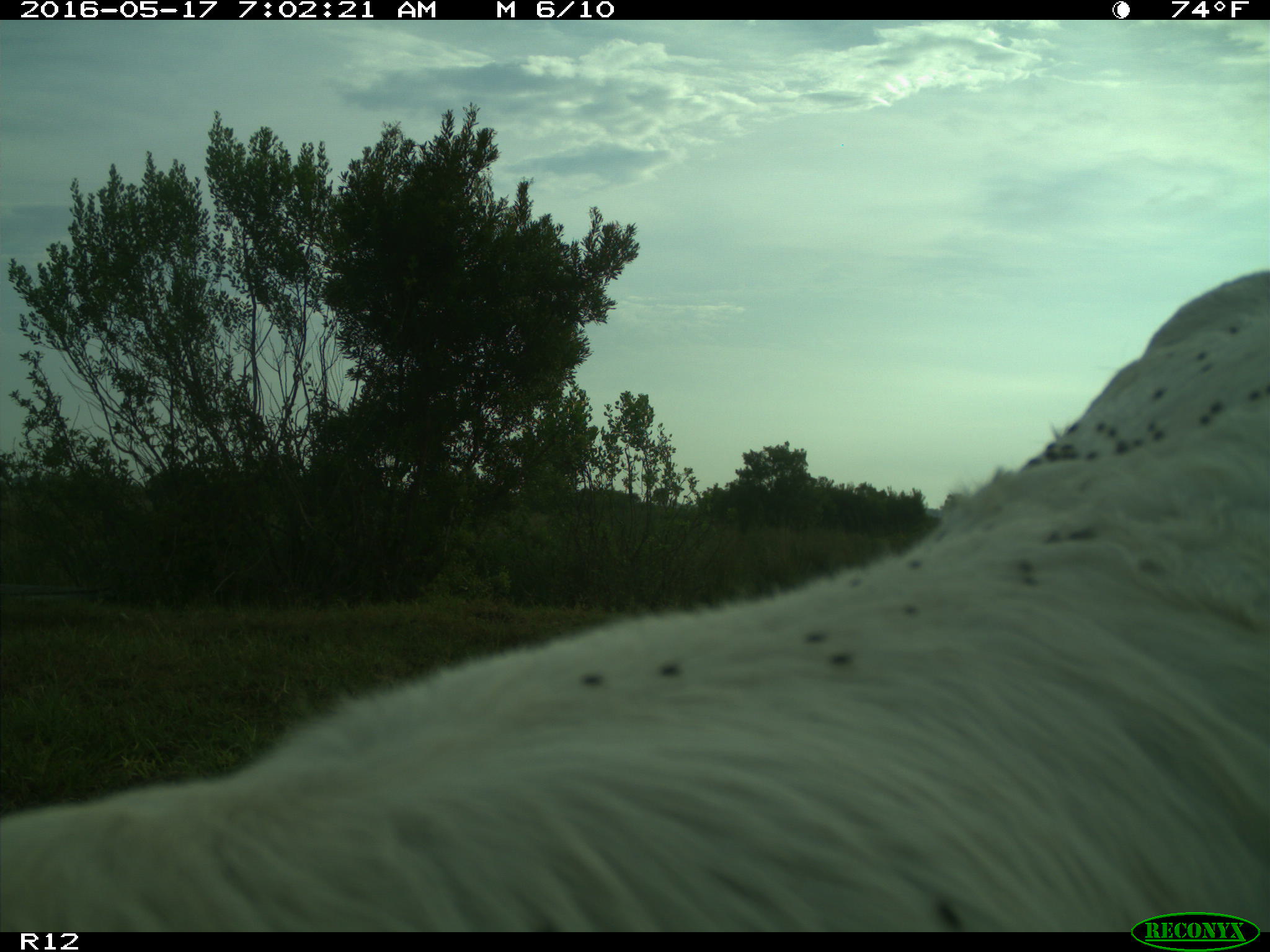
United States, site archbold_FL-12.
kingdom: Animalia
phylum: Chordata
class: Mammalia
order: Artiodactyla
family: Bovidae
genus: Bos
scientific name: Bos taurus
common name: domestic cow